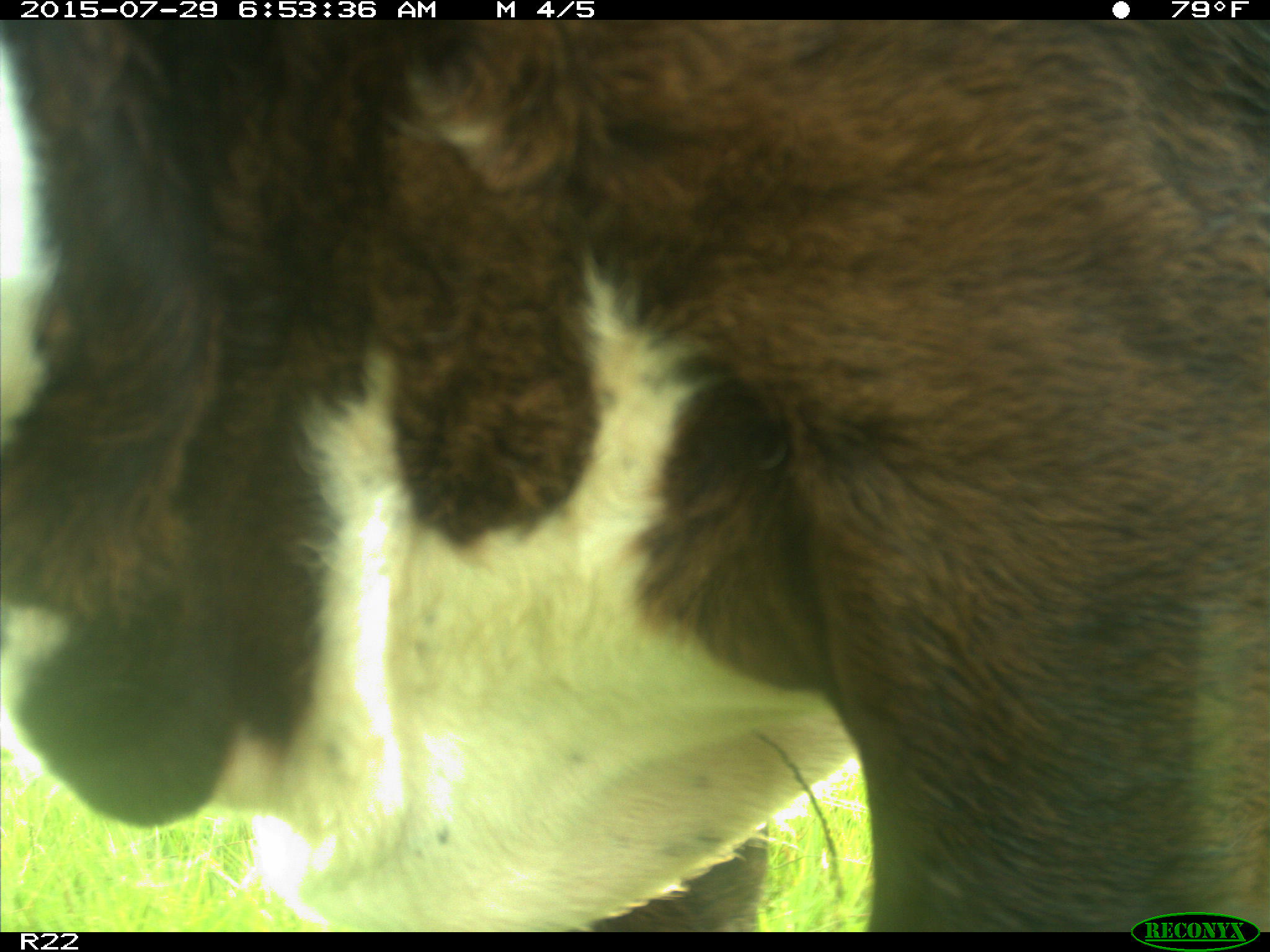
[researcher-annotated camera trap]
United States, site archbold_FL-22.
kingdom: Animalia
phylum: Chordata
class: Mammalia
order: Artiodactyla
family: Bovidae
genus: Bos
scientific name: Bos taurus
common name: domestic cow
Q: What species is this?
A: Bos taurus (domestic cow).